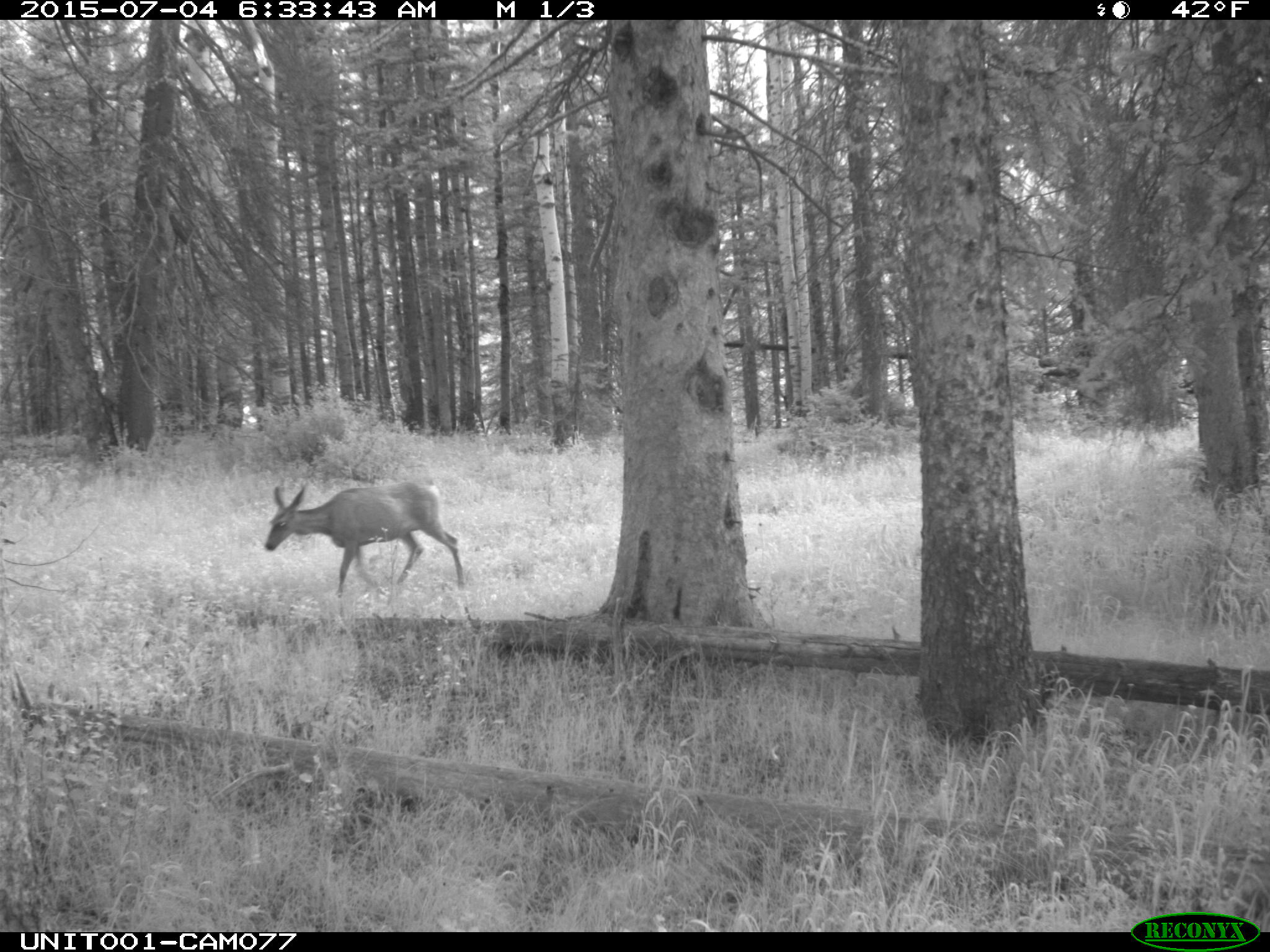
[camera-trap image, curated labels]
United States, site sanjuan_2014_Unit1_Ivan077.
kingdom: Animalia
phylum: Chordata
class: Mammalia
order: Artiodactyla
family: Cervidae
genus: Odocoileus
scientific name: Odocoileus hemionus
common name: mule deer